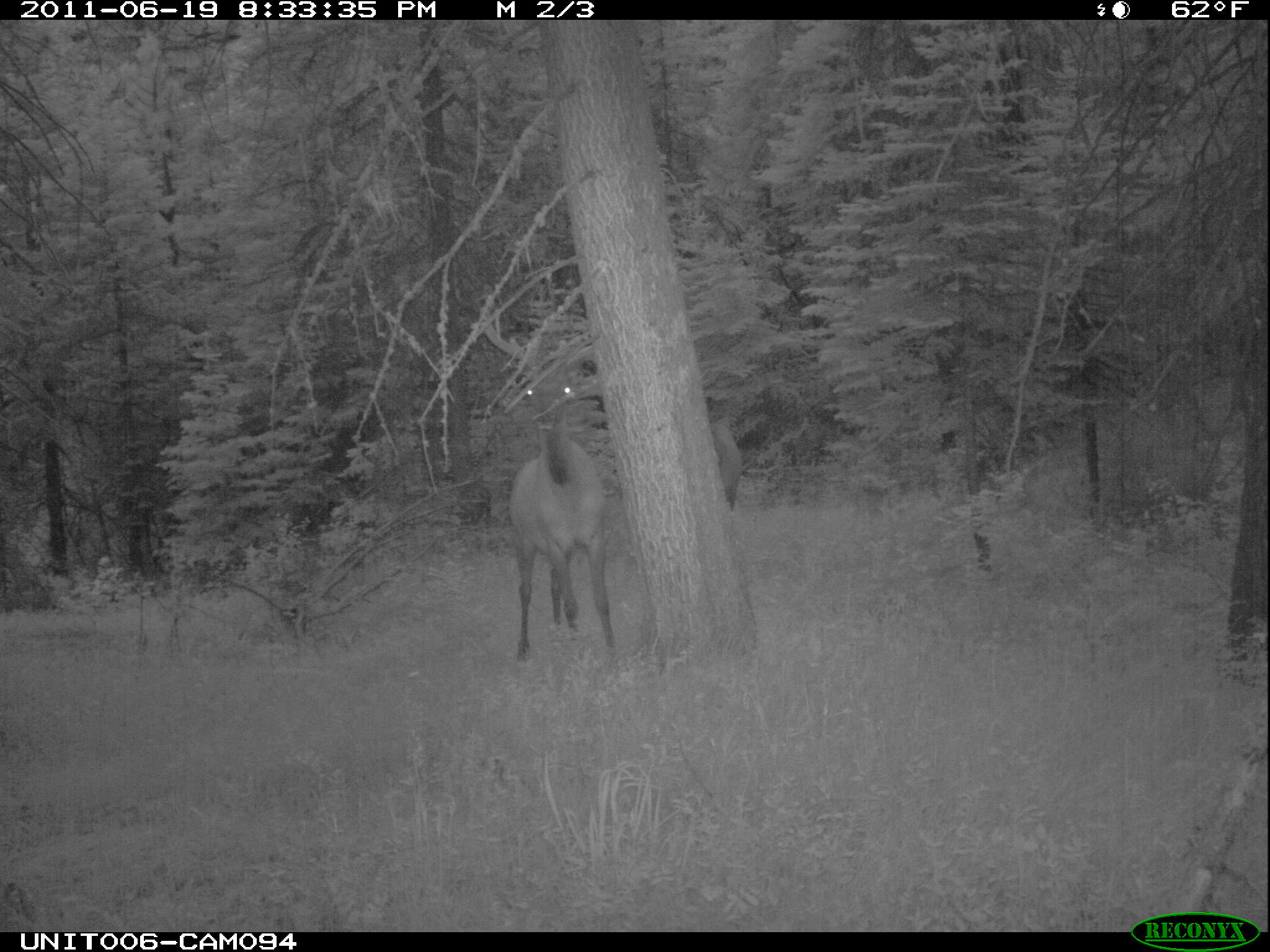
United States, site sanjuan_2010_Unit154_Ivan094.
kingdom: Animalia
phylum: Chordata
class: Mammalia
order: Artiodactyla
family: Cervidae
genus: Cervus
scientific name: Cervus elaphus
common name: red deer